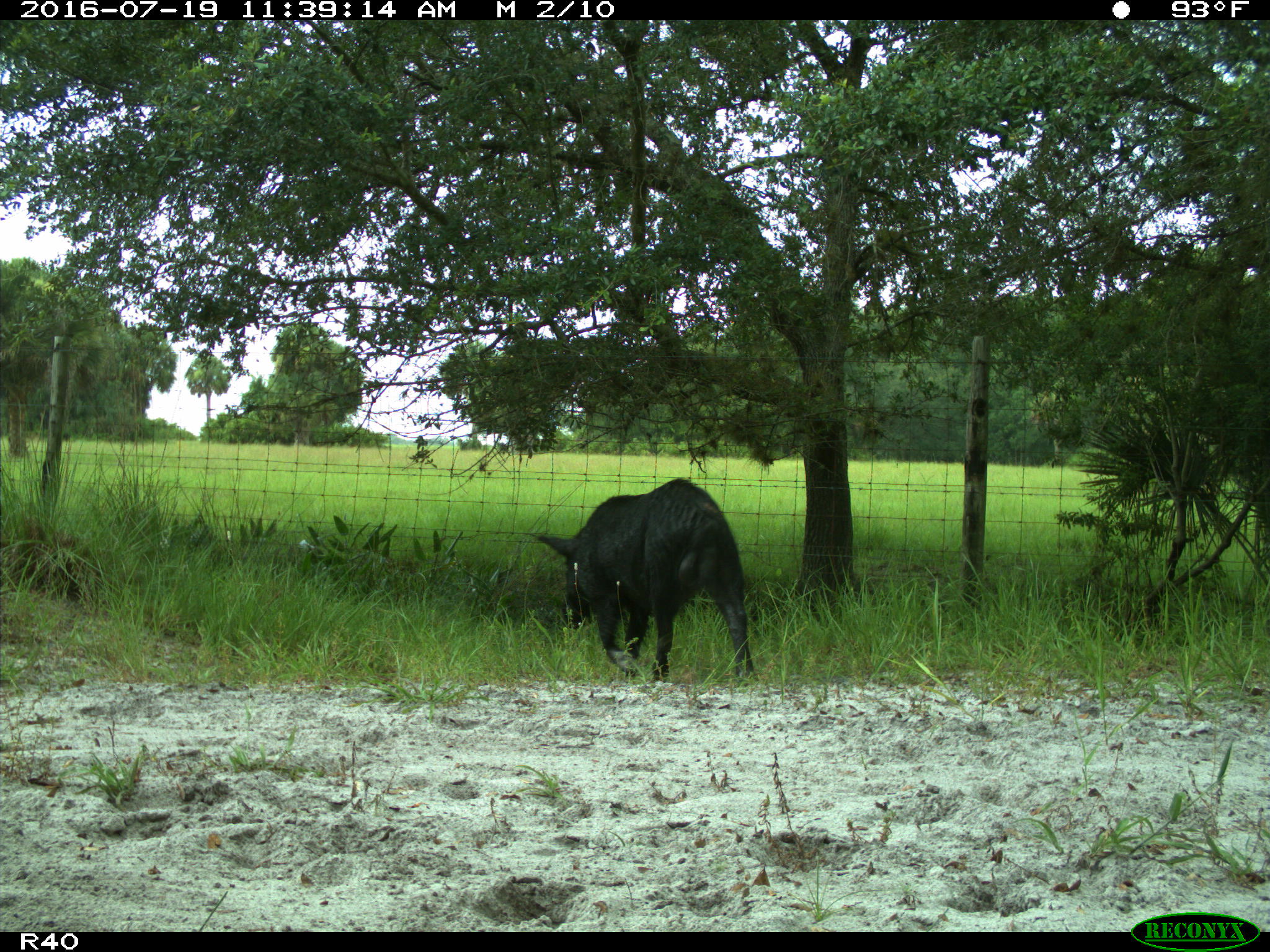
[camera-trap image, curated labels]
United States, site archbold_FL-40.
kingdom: Animalia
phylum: Chordata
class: Mammalia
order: Artiodactyla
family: Suidae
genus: Sus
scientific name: Sus scrofa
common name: wild boar